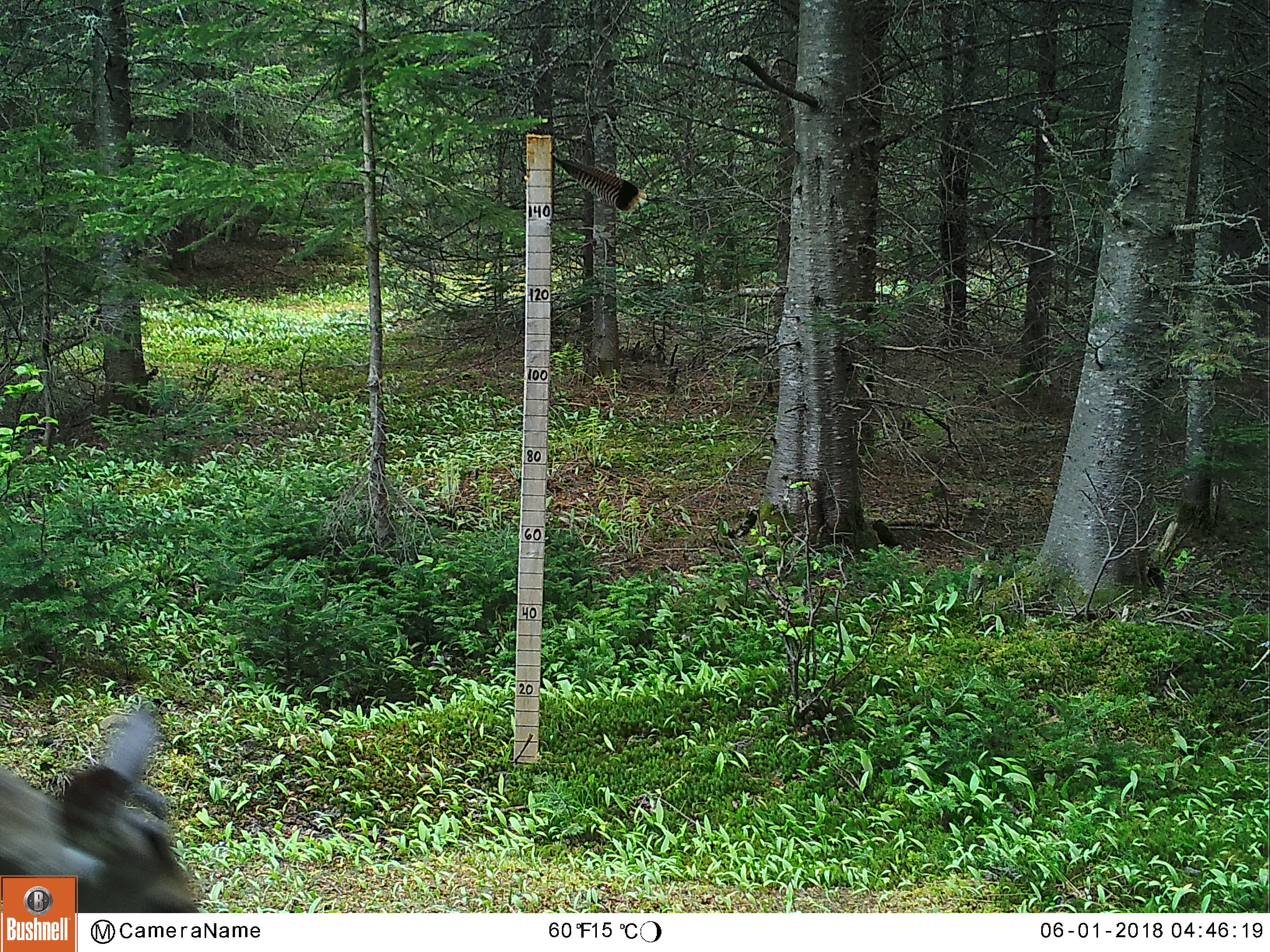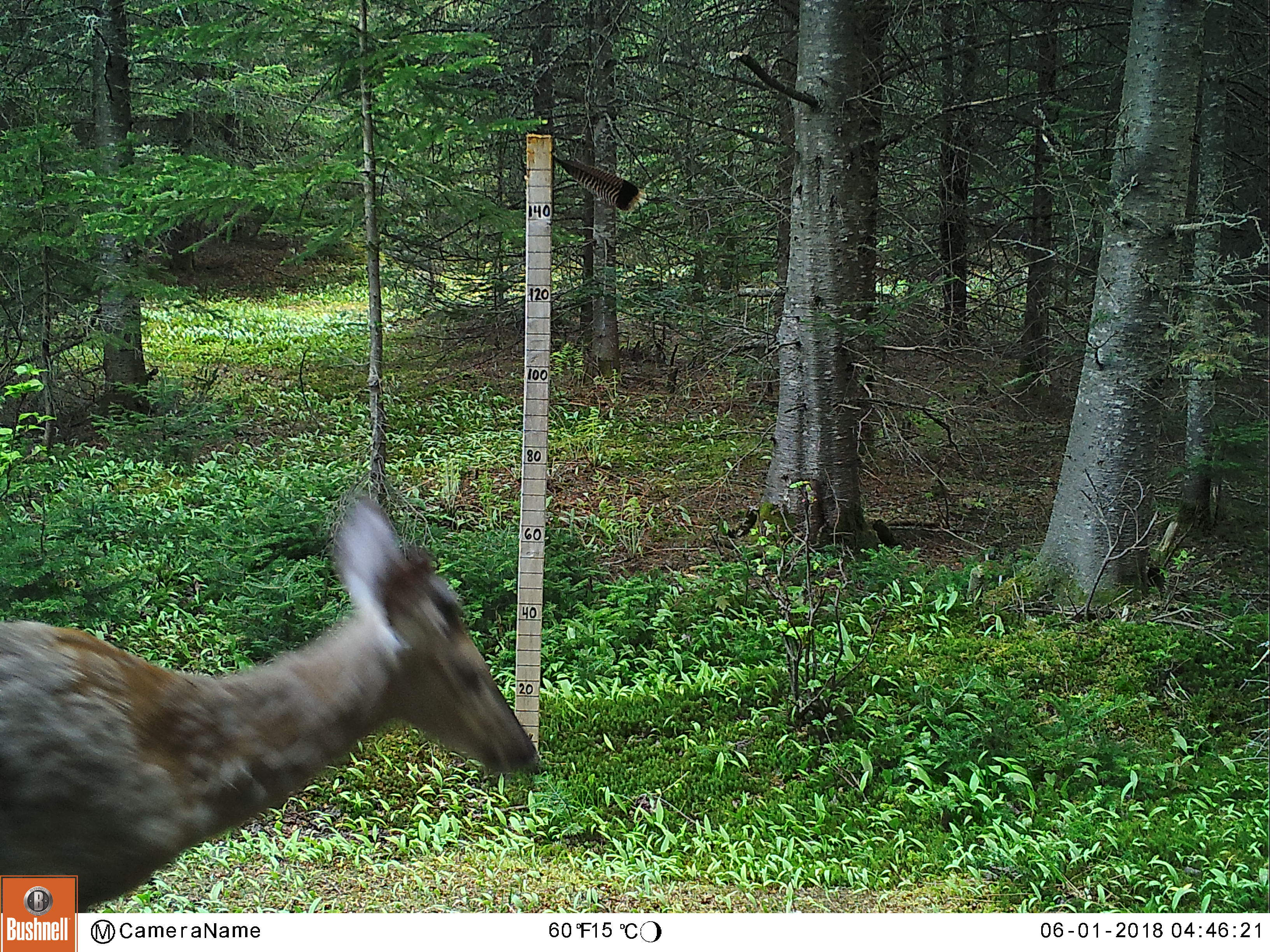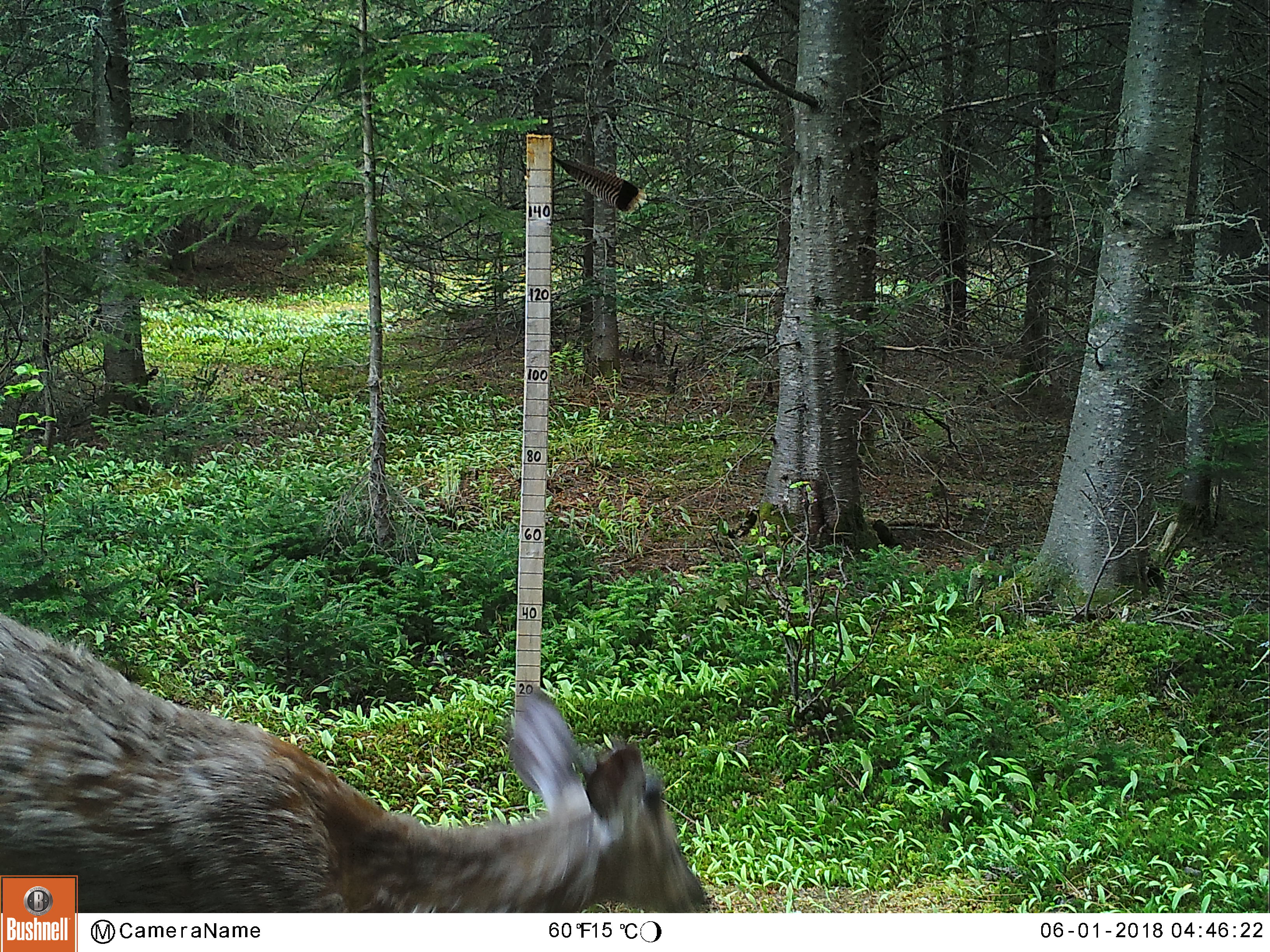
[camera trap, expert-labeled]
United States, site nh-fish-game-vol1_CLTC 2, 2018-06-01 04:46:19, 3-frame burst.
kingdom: Animalia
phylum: Chordata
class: Mammalia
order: Artiodactyla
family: Cervidae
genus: Odocoileus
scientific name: Odocoileus virginianus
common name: white-tailed deer